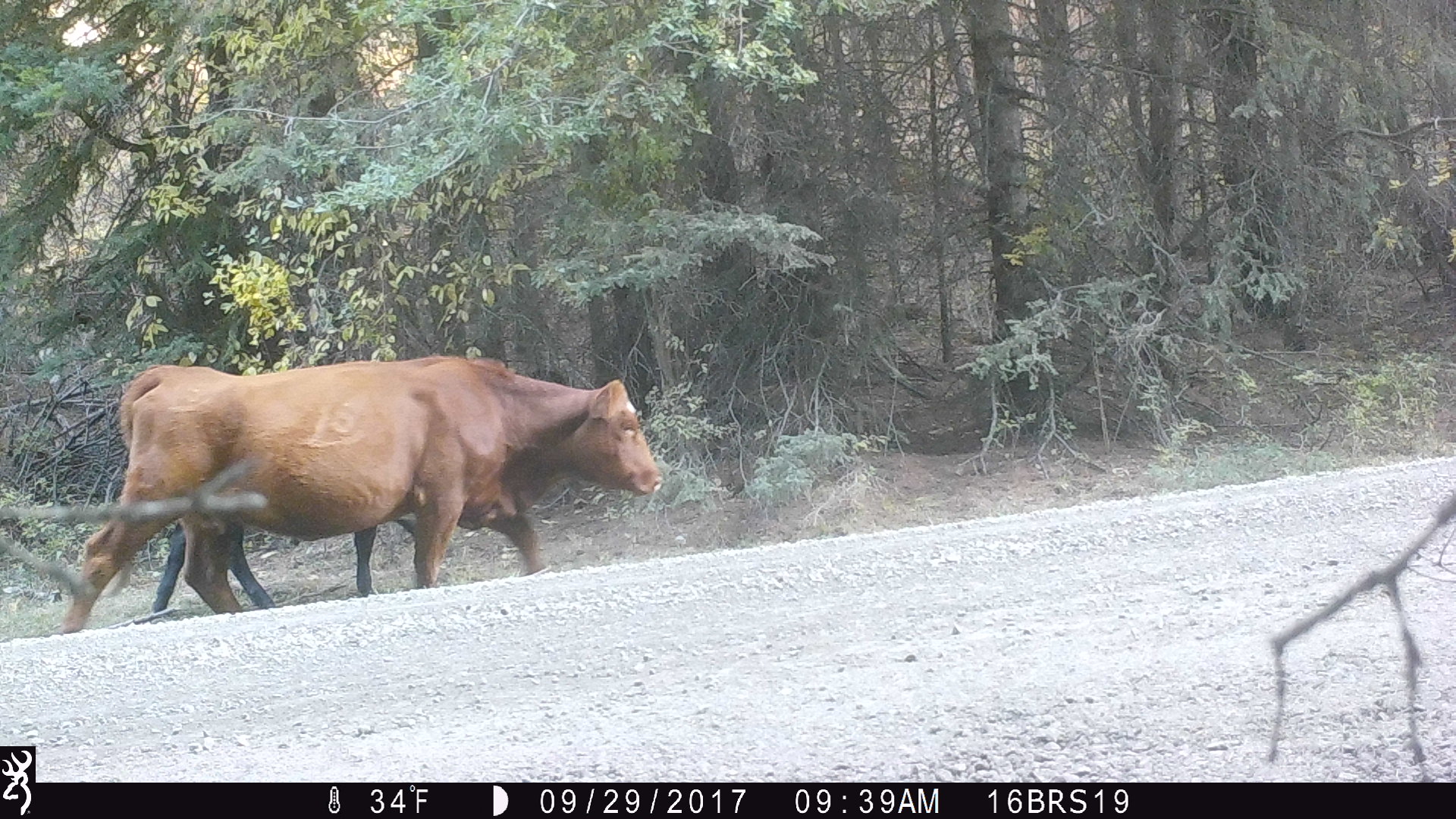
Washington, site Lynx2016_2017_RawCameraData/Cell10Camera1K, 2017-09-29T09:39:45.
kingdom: Animalia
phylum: Chordata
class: Mammalia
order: Artiodactyla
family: Bovidae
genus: Bos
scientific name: Bos taurus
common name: domestic cattle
Domestic cattle (Bos taurus). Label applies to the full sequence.